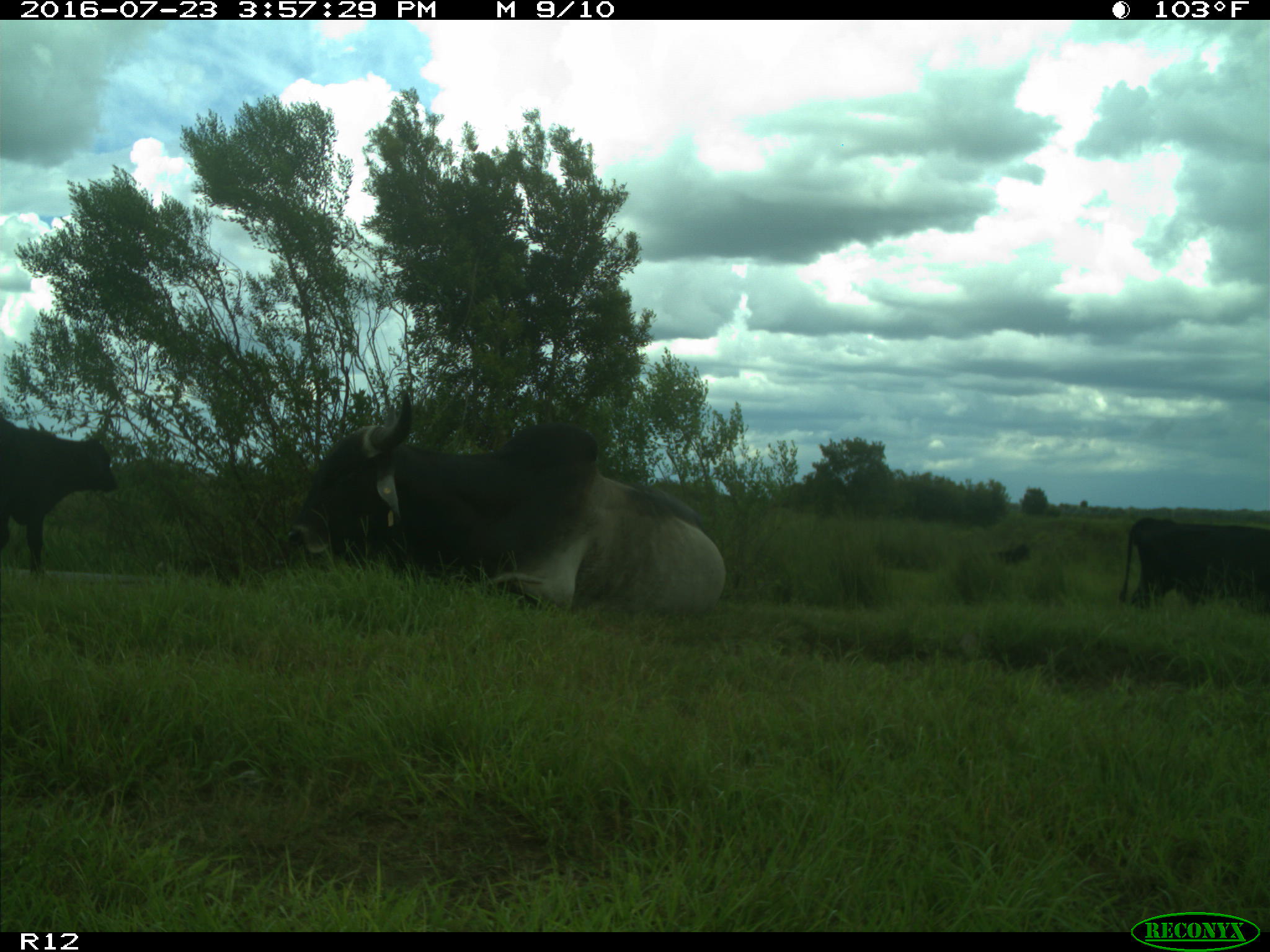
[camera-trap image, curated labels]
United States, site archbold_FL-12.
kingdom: Animalia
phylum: Chordata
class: Mammalia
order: Artiodactyla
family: Bovidae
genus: Bos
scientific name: Bos taurus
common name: domestic cow